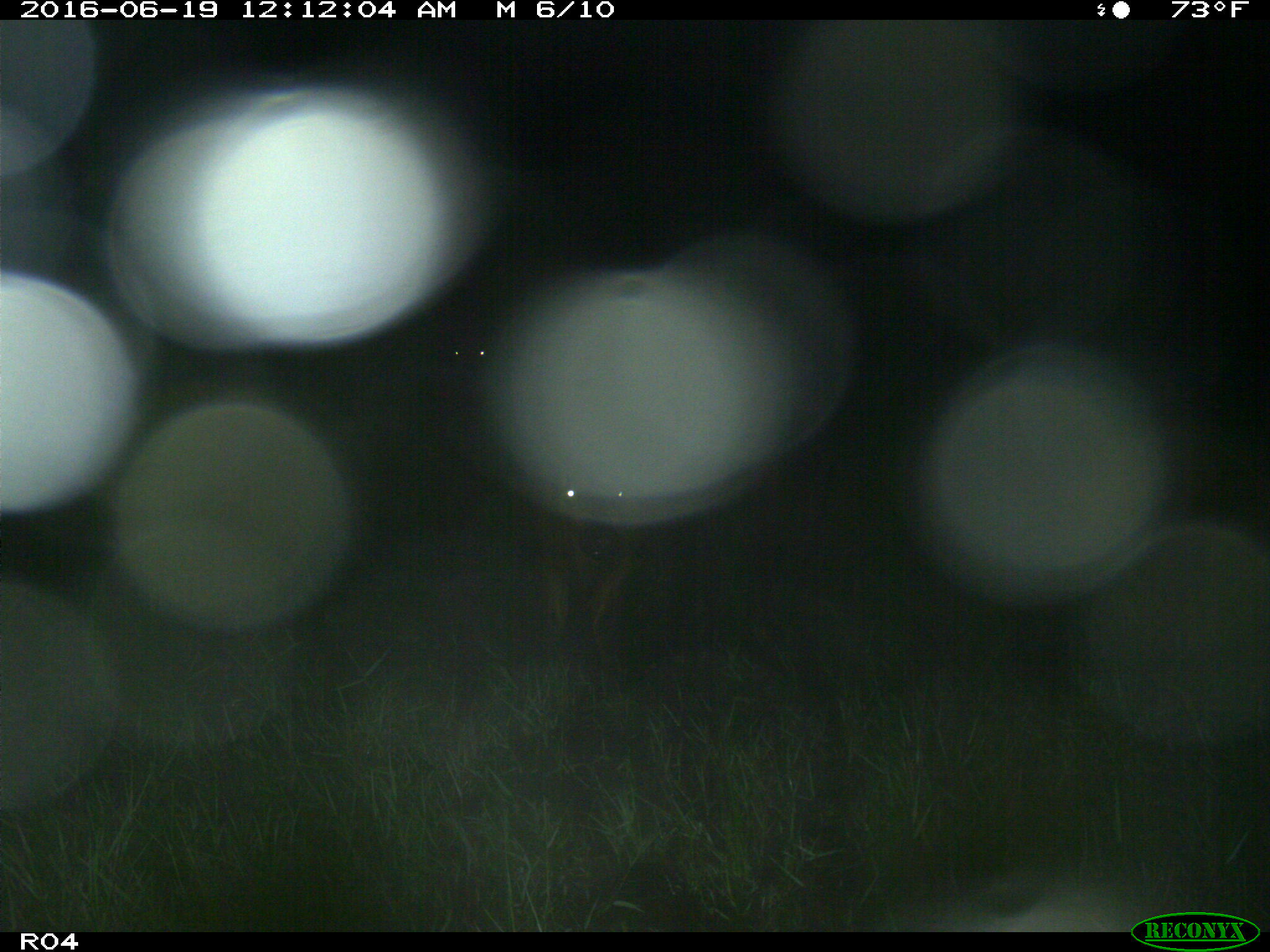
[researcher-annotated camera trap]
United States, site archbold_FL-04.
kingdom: Animalia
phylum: Chordata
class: Mammalia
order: Artiodactyla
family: Bovidae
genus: Bos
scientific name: Bos taurus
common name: domestic cow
Bos taurus (domestic cow).